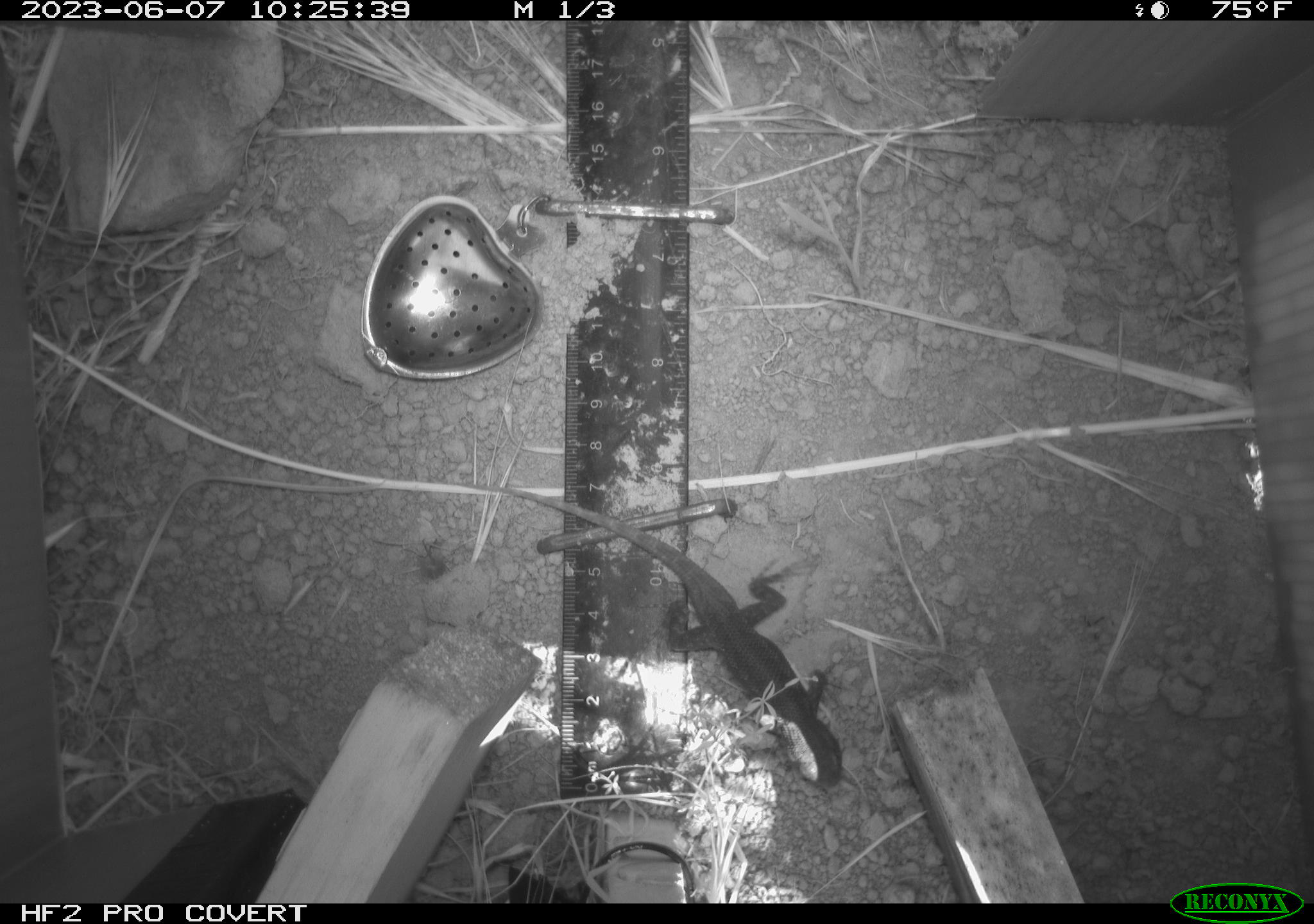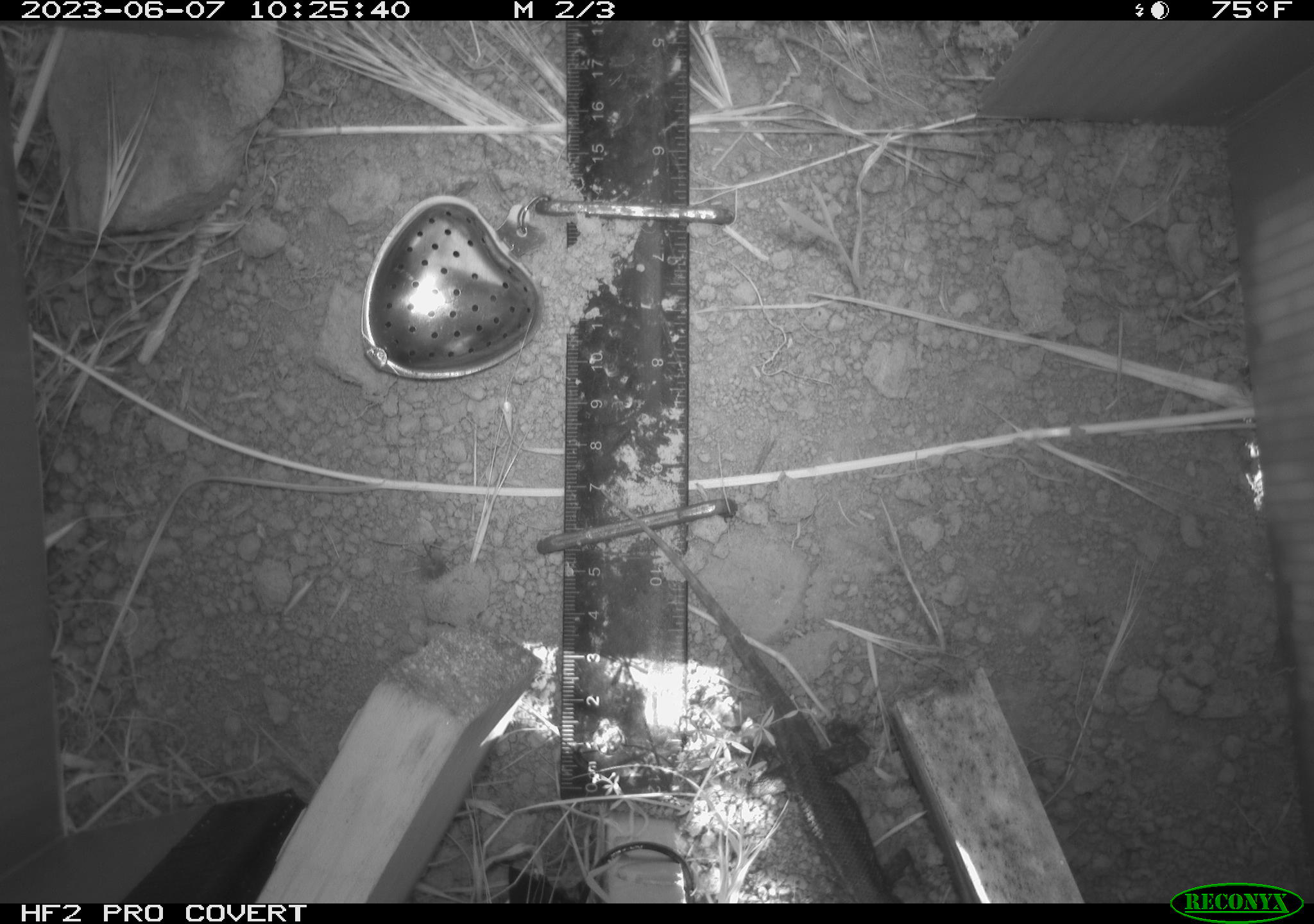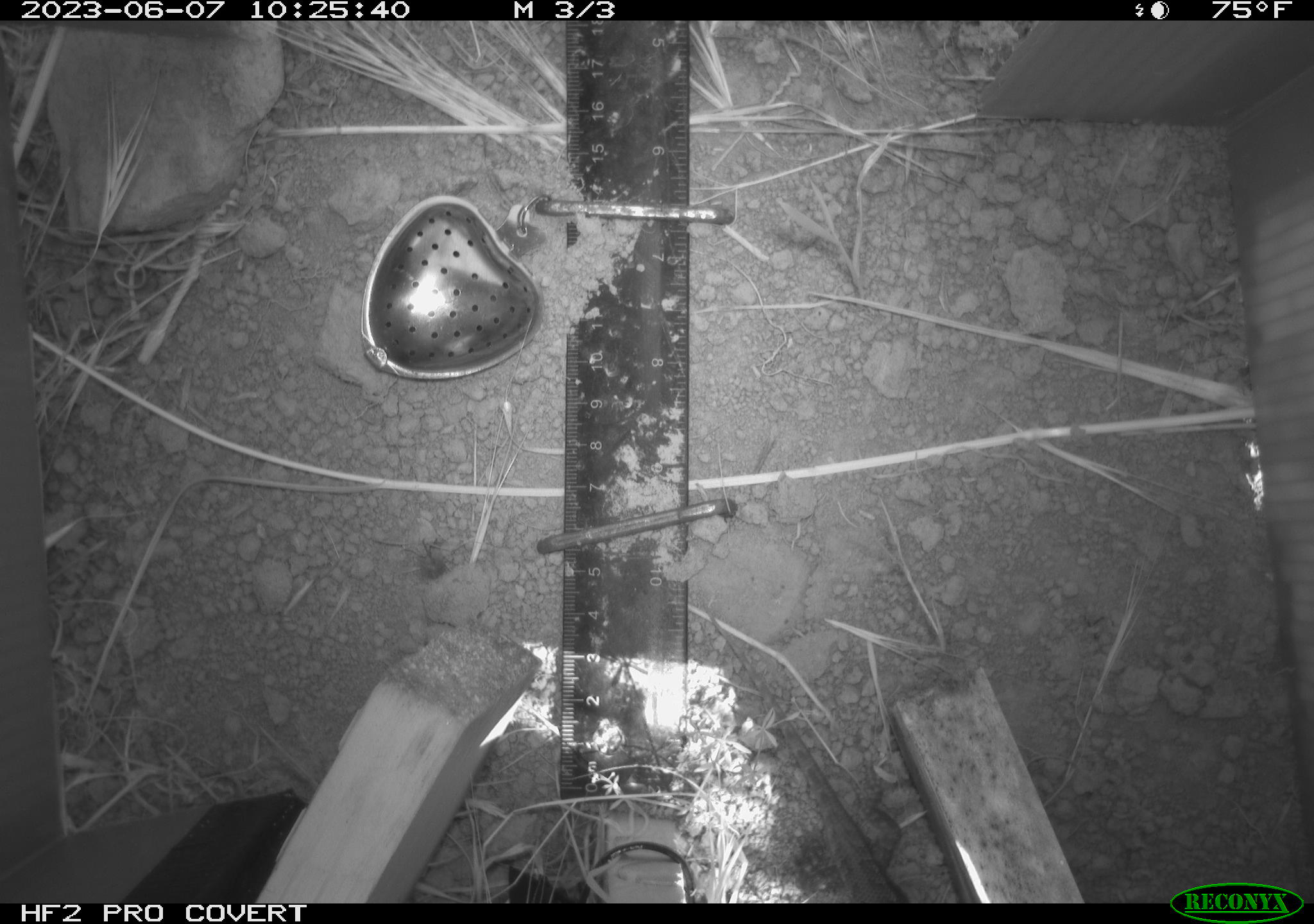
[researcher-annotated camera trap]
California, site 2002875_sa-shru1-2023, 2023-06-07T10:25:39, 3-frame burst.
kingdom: Animalia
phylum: Chordata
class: Reptilia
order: Squamata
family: Phrynosomatidae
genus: Sceloporus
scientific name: Sceloporus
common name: spiny lizards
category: sceloporus species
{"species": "sceloporus species (spiny lizards) (Sceloporus)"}